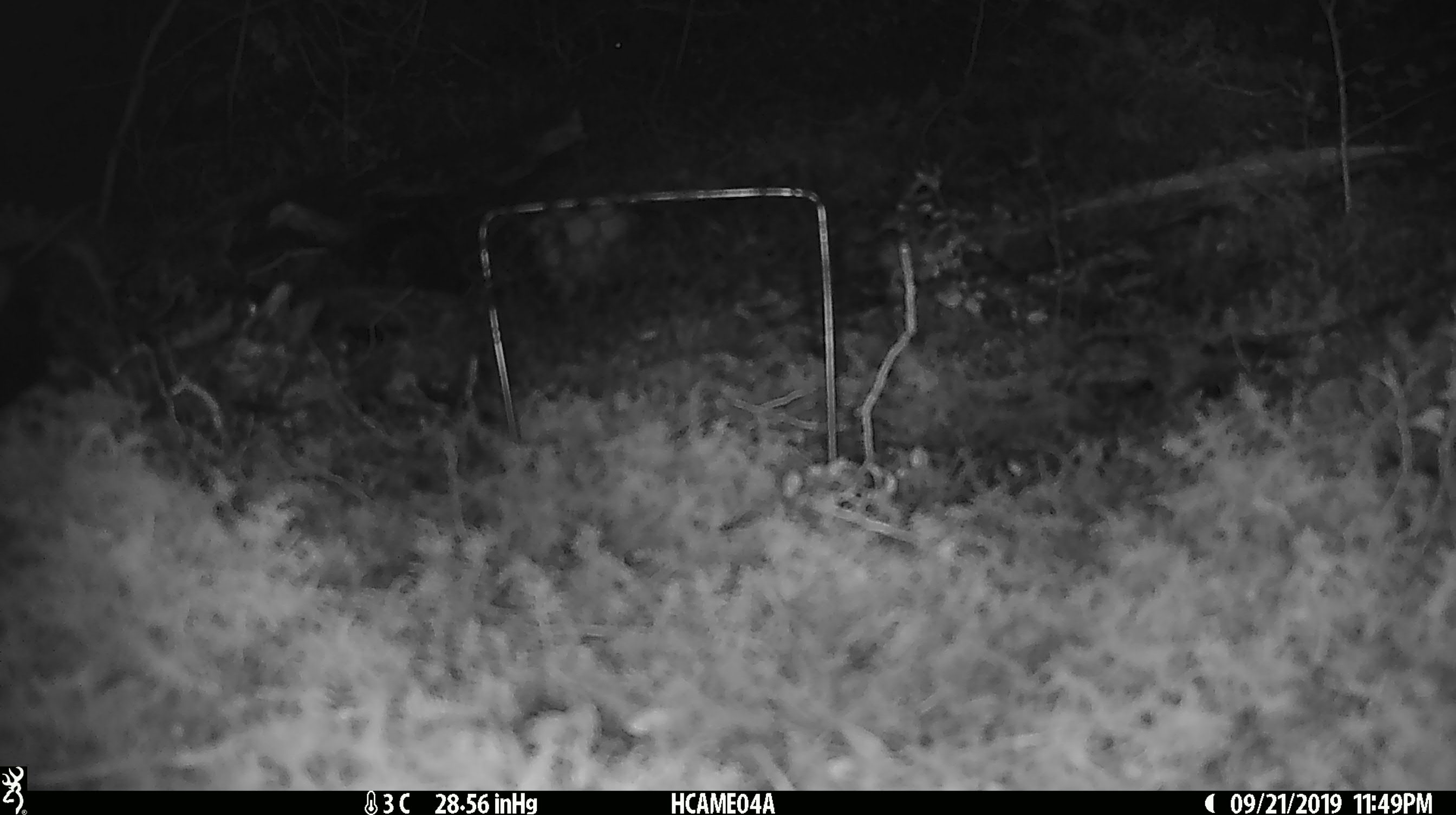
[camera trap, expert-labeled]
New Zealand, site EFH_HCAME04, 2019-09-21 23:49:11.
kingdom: Animalia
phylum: Chordata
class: Mammalia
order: Rodentia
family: Muridae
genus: Mus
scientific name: Mus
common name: mouse